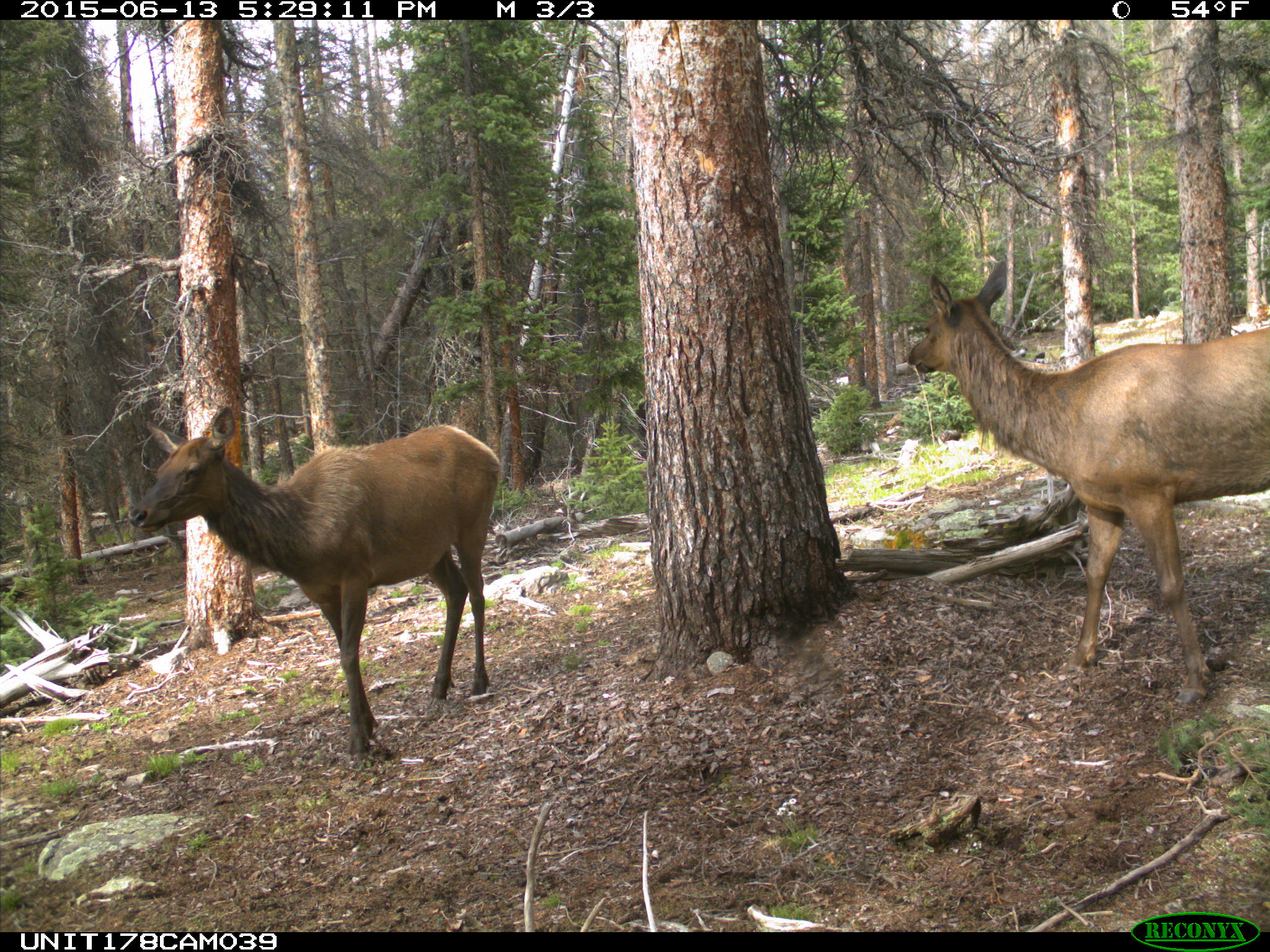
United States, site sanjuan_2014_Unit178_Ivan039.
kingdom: Animalia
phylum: Chordata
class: Mammalia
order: Artiodactyla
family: Cervidae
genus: Cervus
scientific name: Cervus elaphus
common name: red deer